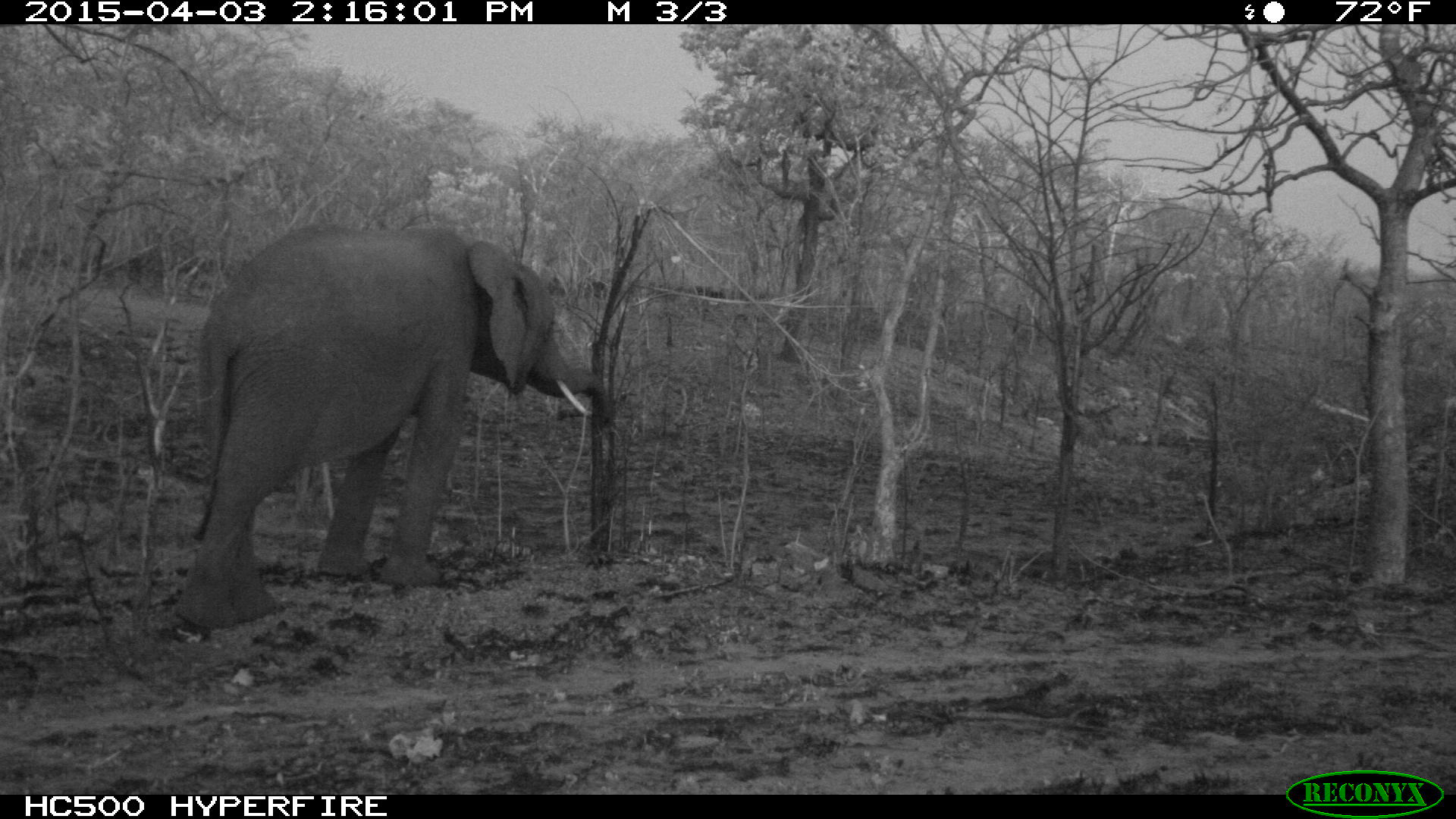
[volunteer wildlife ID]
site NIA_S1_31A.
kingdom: Animalia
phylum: Chordata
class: Mammalia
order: Proboscidea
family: Elephantidae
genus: Loxodonta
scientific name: Loxodonta africana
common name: african bush elephant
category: elephant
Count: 1.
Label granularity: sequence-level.